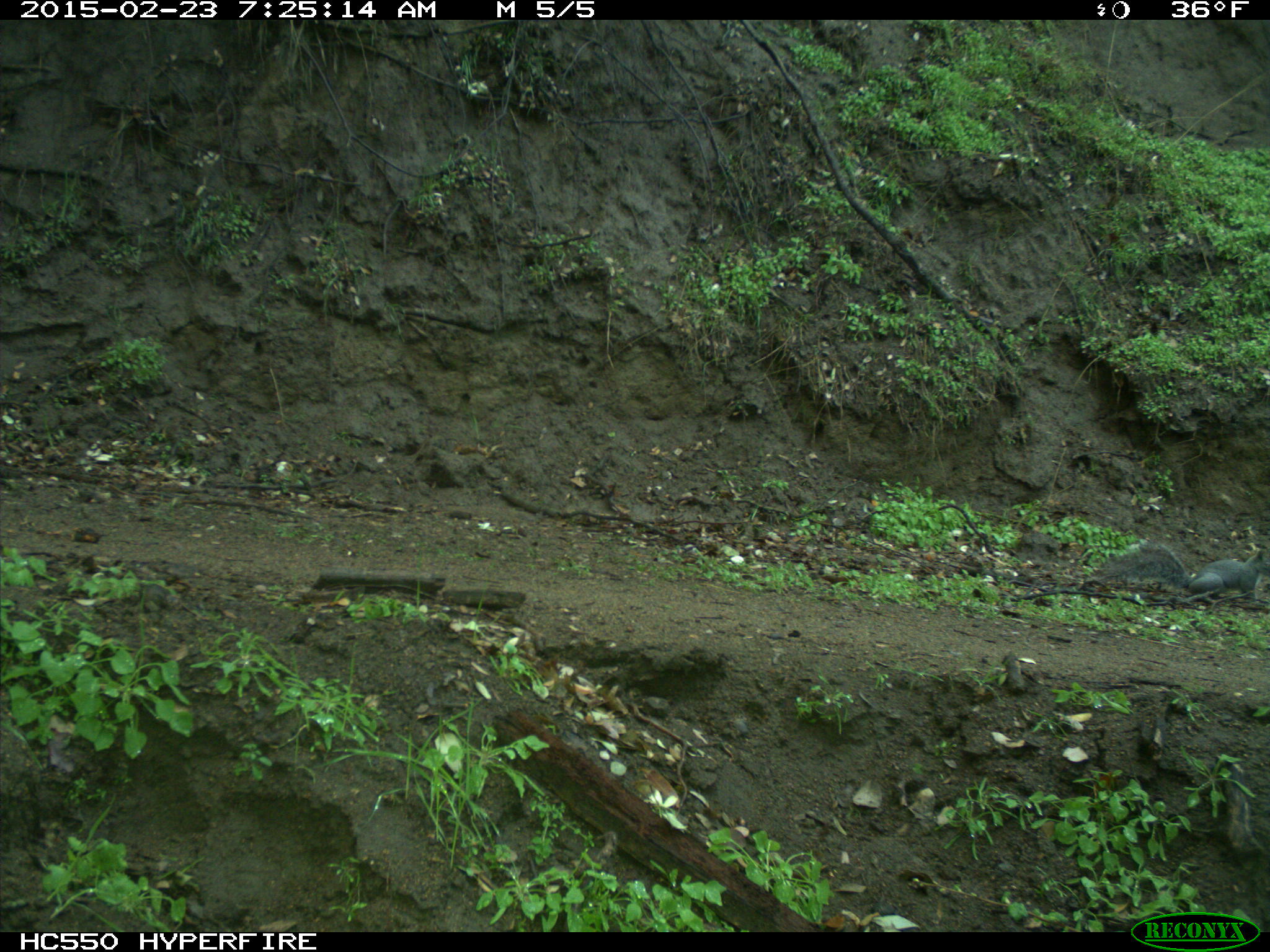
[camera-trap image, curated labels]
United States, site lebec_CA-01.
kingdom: Animalia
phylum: Chordata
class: Mammalia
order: Rodentia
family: Sciuridae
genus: Sciurus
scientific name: Sciurus carolinensis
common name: eastern gray squirrel